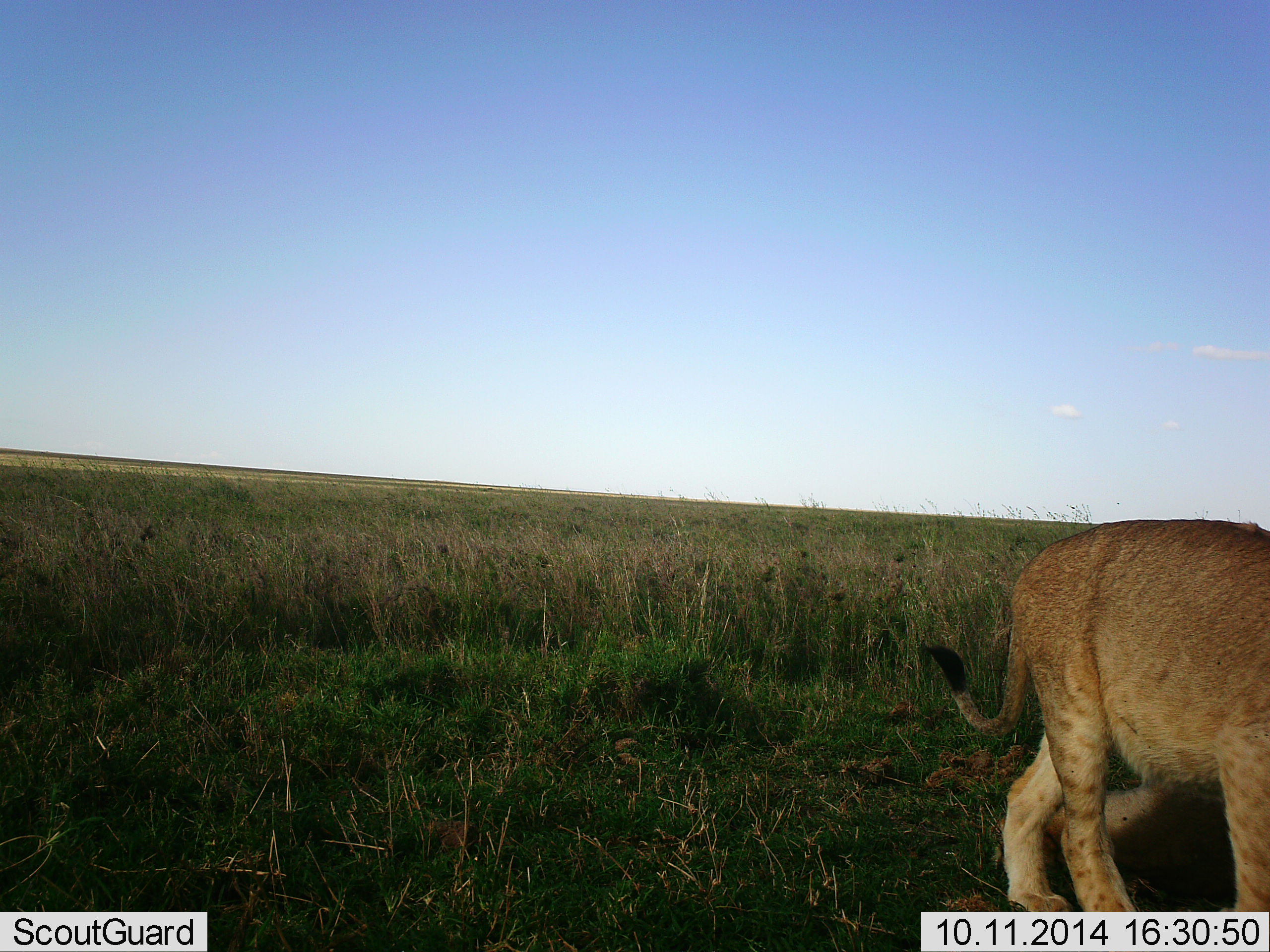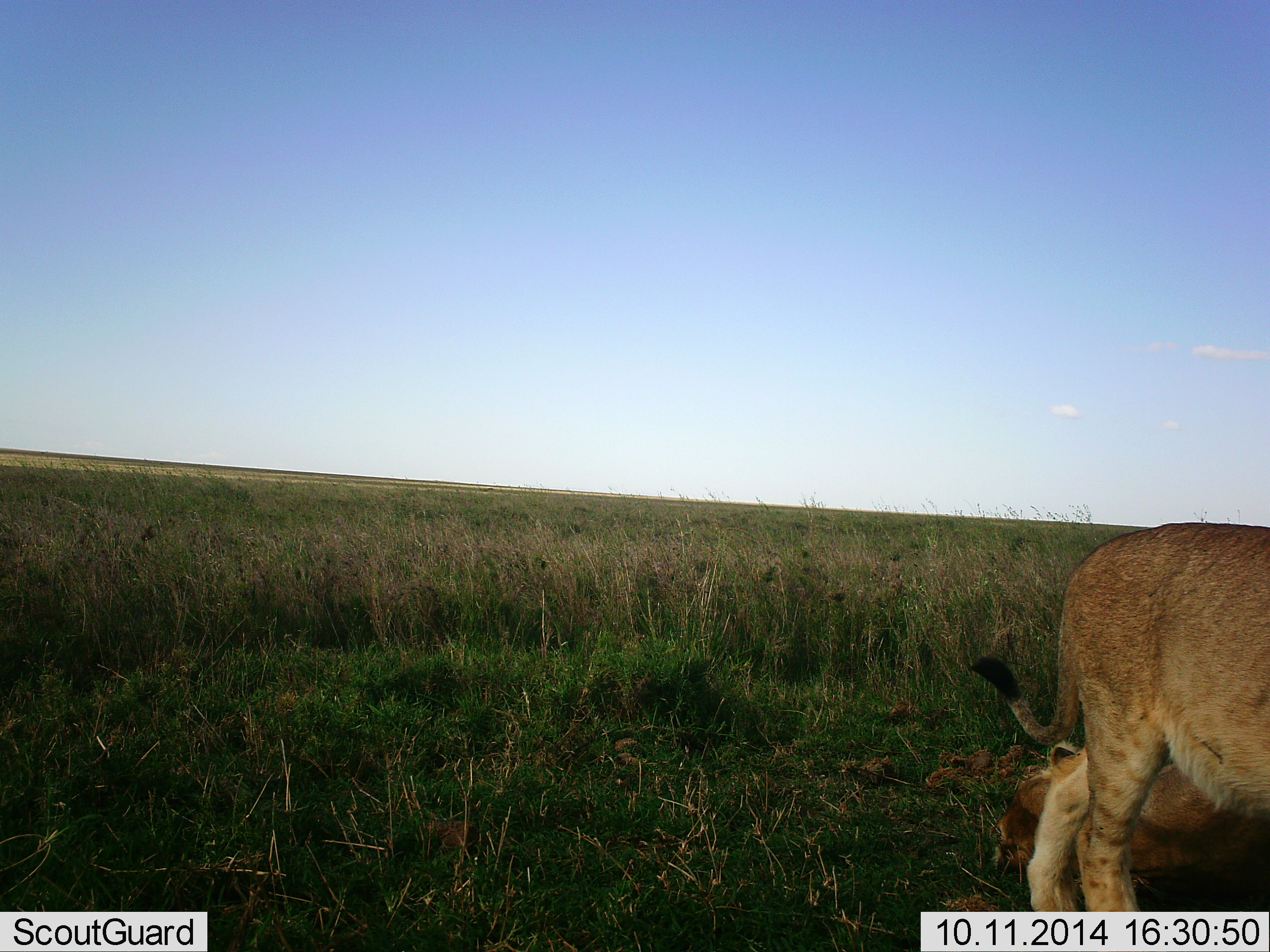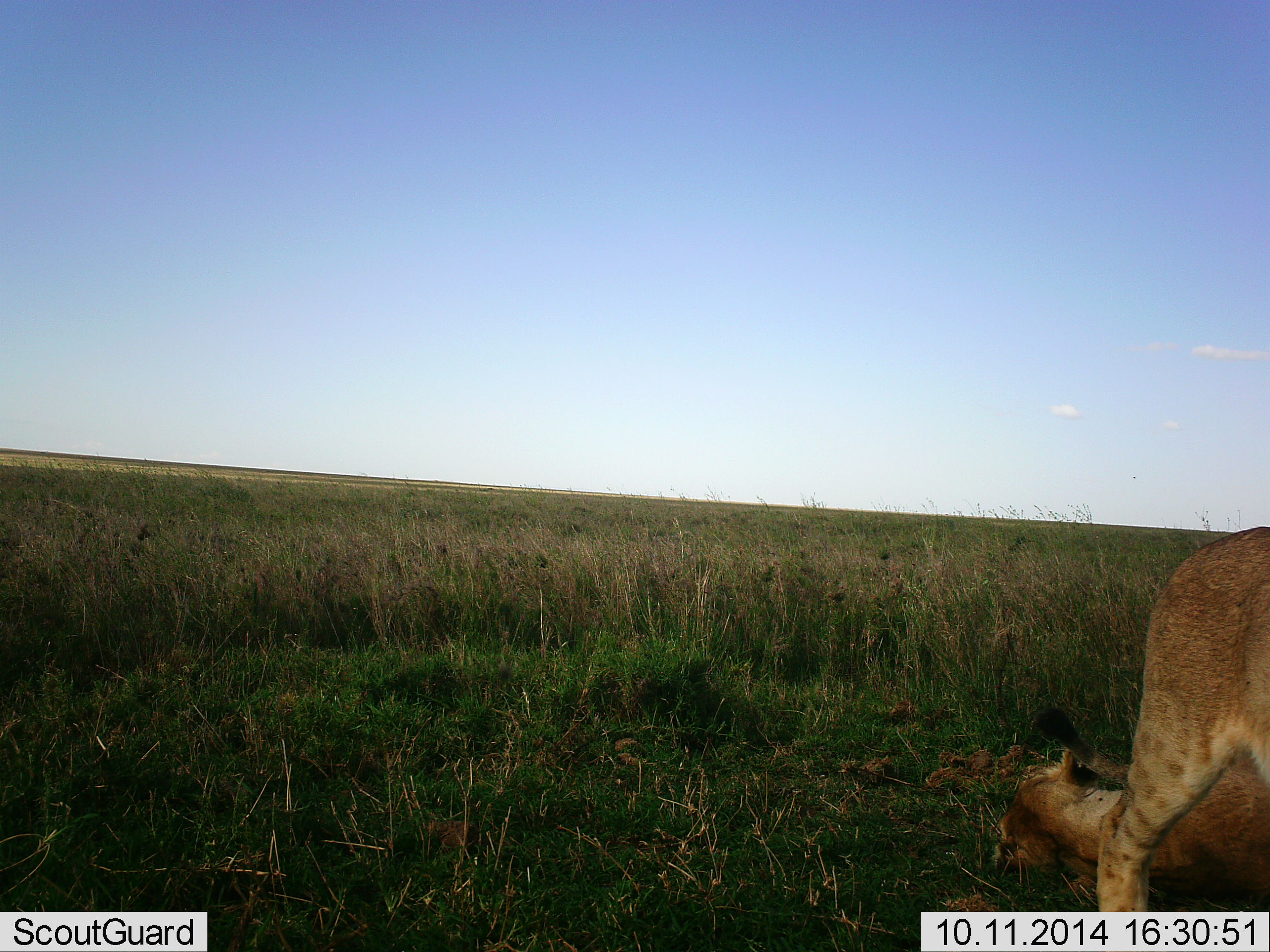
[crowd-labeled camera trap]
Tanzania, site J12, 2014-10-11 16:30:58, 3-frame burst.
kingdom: Animalia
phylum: Chordata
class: Mammalia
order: Carnivora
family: Felidae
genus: Panthera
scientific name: Panthera leo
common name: lion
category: lionfemale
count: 2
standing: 17%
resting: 92%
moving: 67%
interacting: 8%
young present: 8%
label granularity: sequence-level